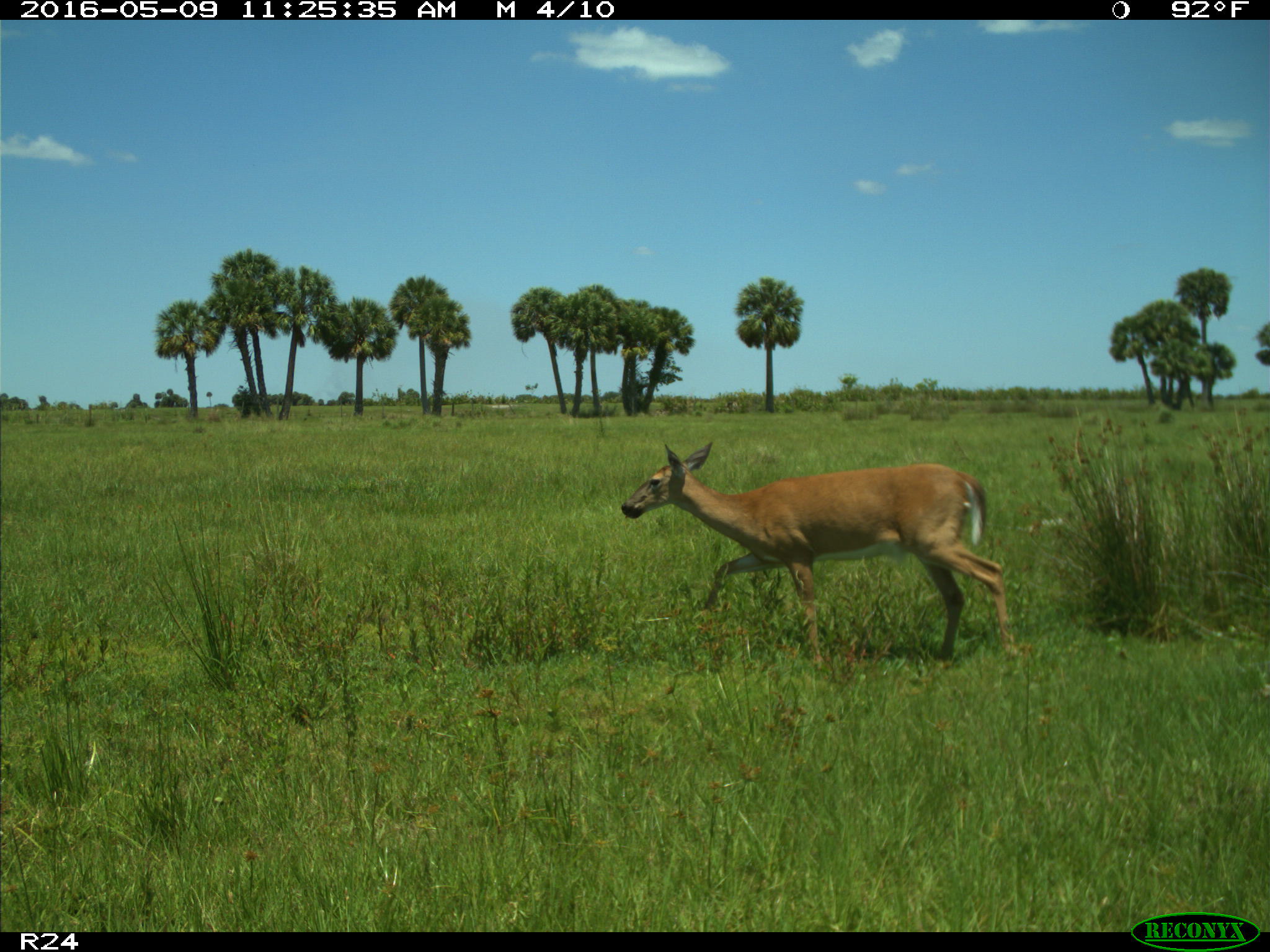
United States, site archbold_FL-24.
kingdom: Animalia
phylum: Chordata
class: Mammalia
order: Artiodactyla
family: Cervidae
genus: Odocoileus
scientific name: Odocoileus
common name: deer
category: unidentified deer